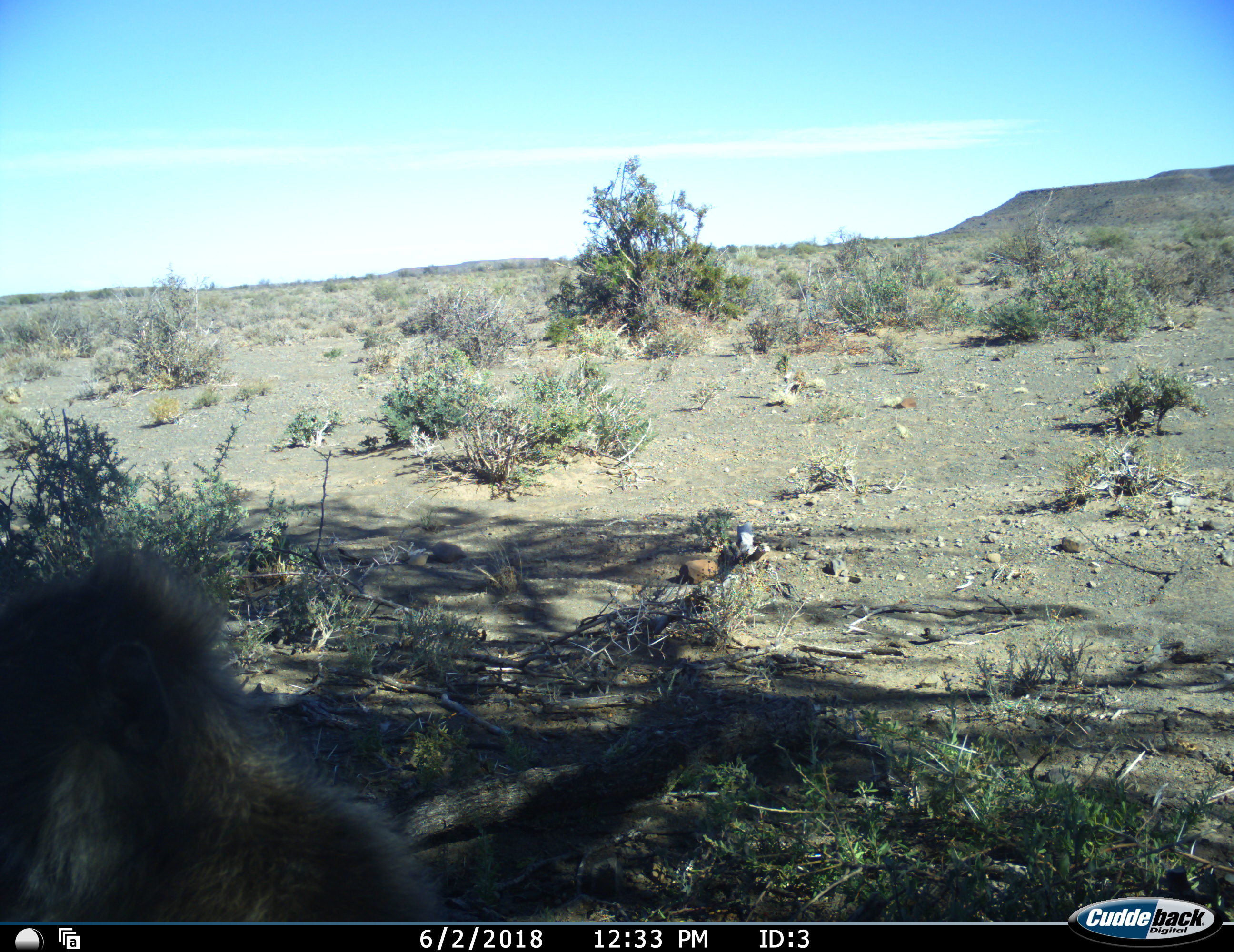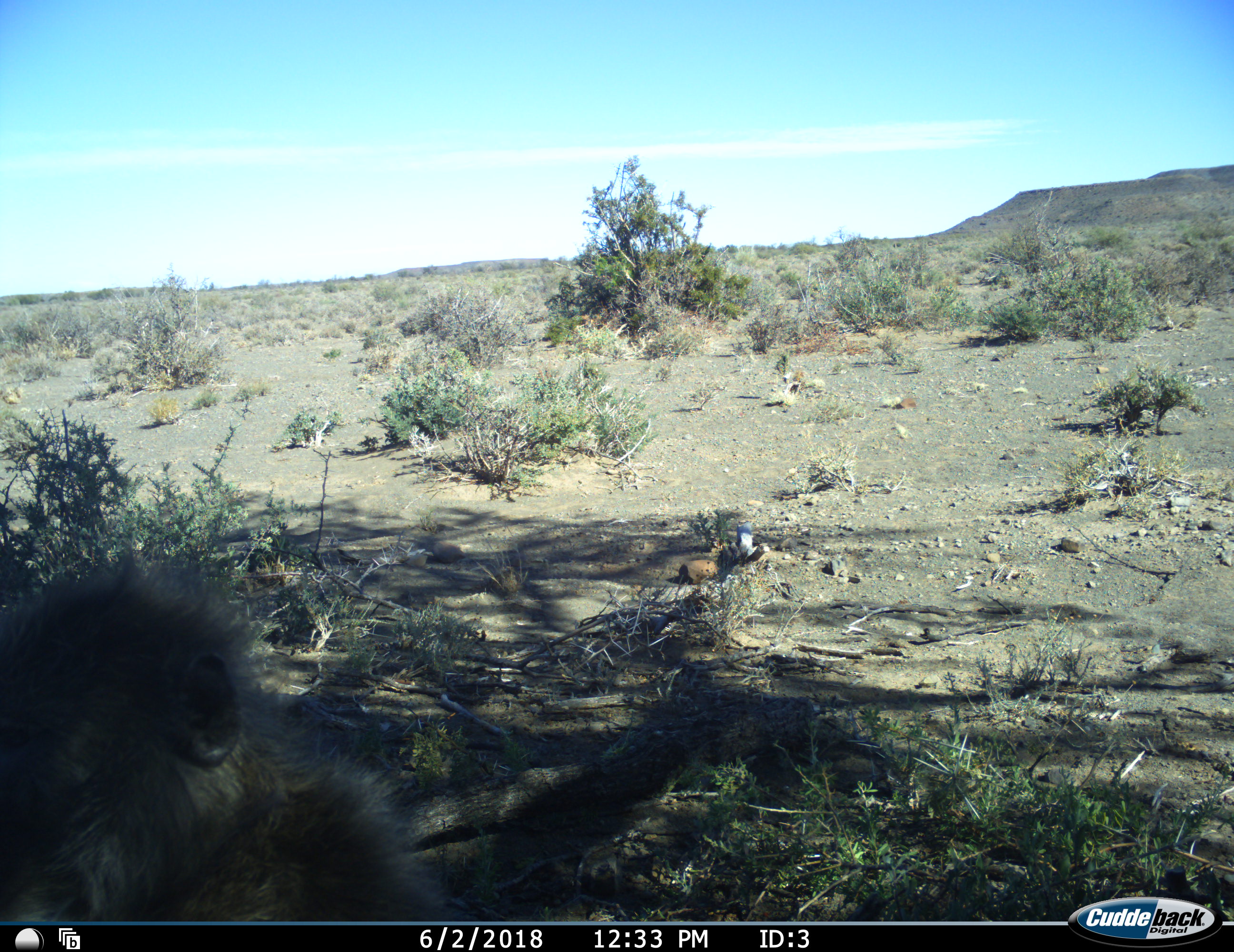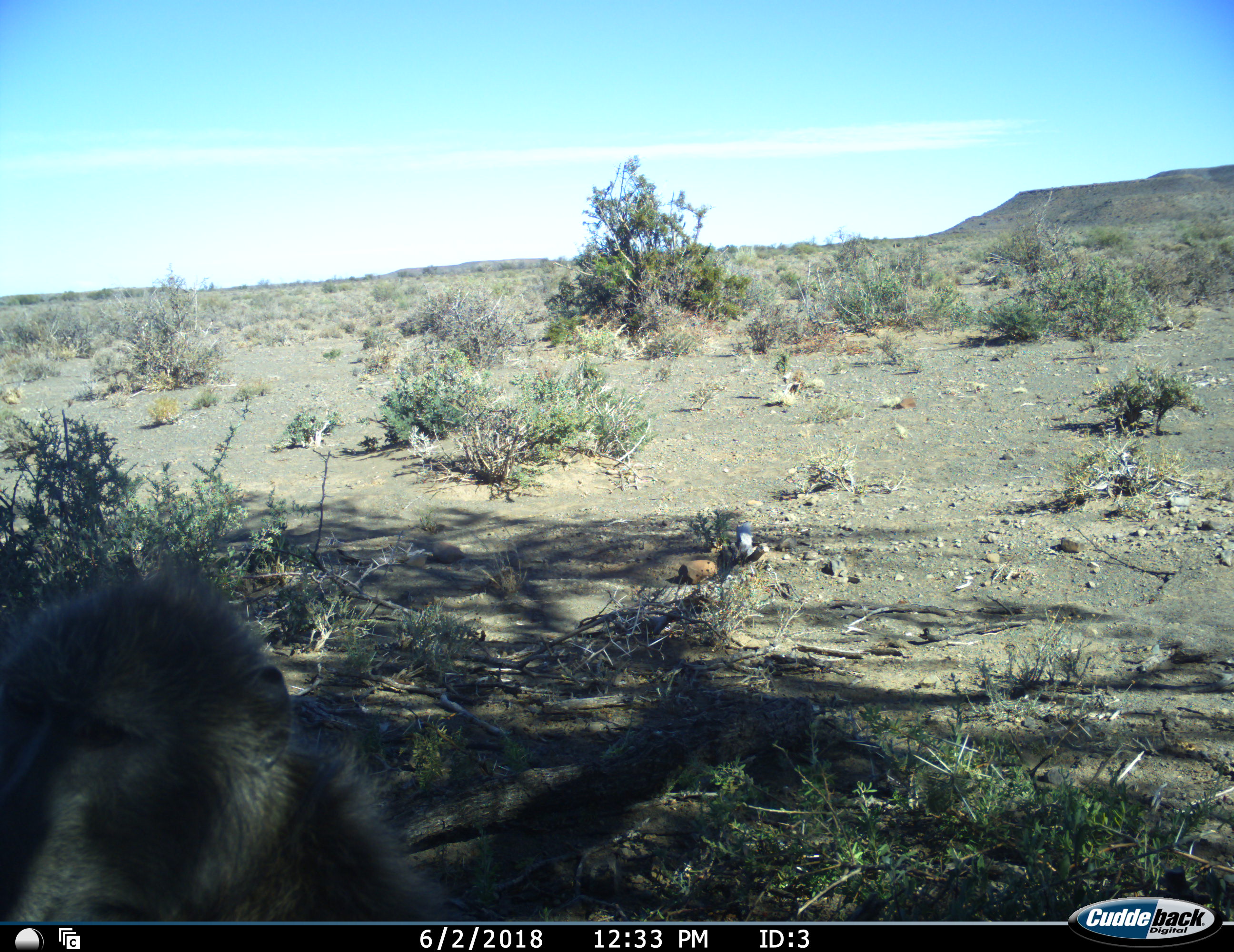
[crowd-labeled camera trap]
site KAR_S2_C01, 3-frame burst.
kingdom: Animalia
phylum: Chordata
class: Mammalia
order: Primates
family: Cercopithecidae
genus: Papio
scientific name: Papio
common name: baboon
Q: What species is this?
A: Baboon (Papio).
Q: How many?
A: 1.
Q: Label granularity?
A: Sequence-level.